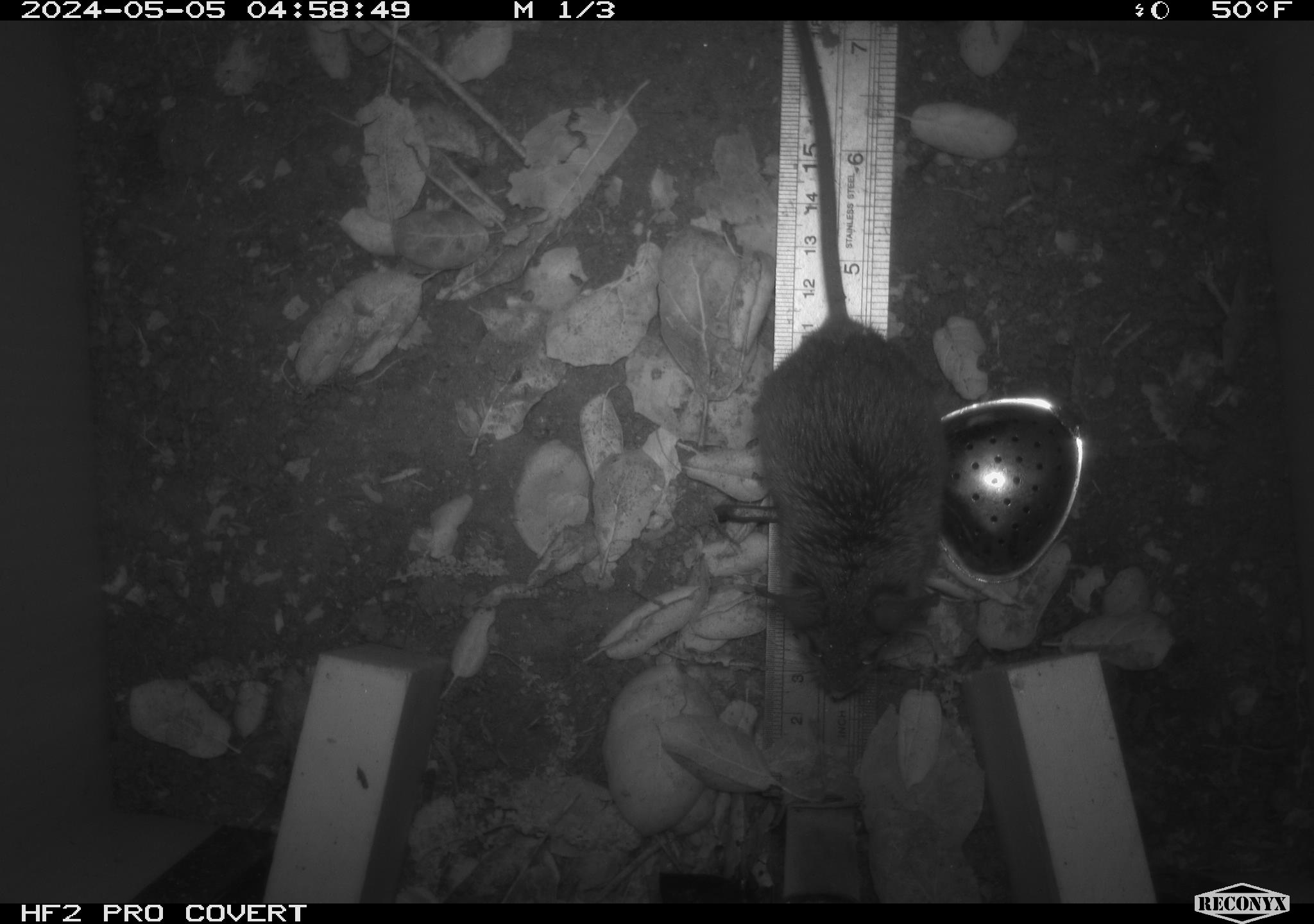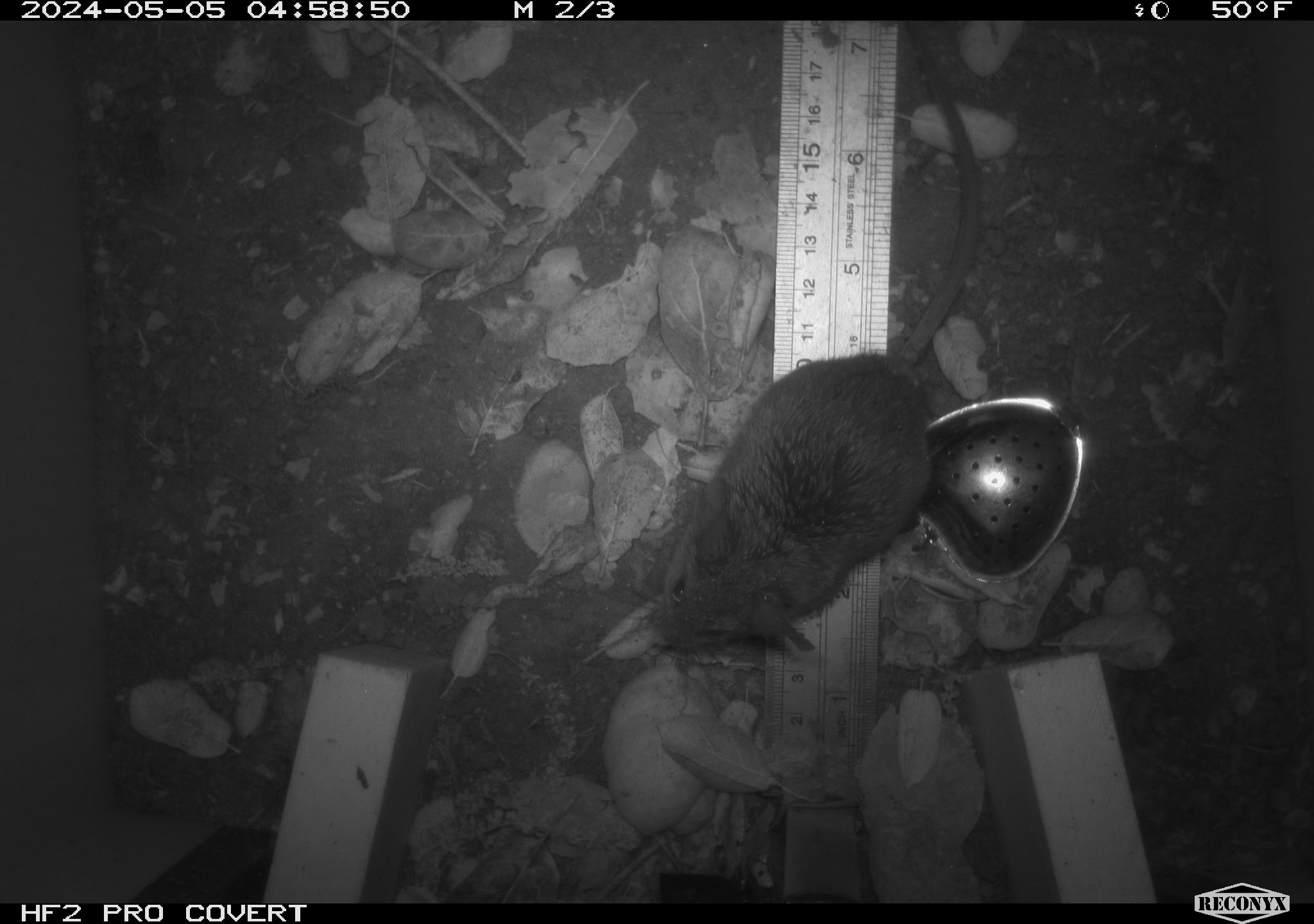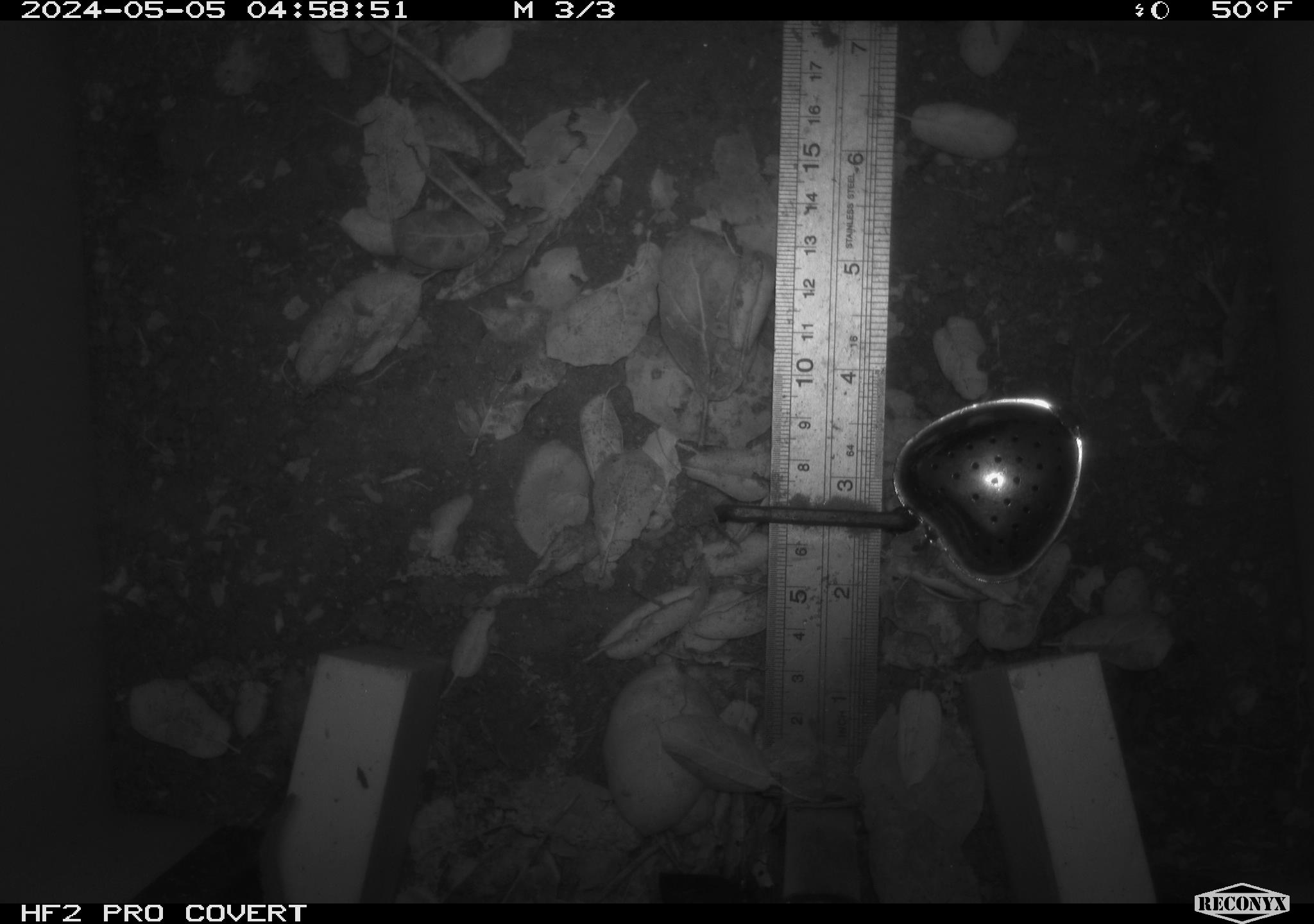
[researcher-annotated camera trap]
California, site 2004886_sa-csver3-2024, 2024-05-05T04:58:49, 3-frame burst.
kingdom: Animalia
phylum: Chordata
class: Mammalia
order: Rodentia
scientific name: Rodentia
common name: rodent